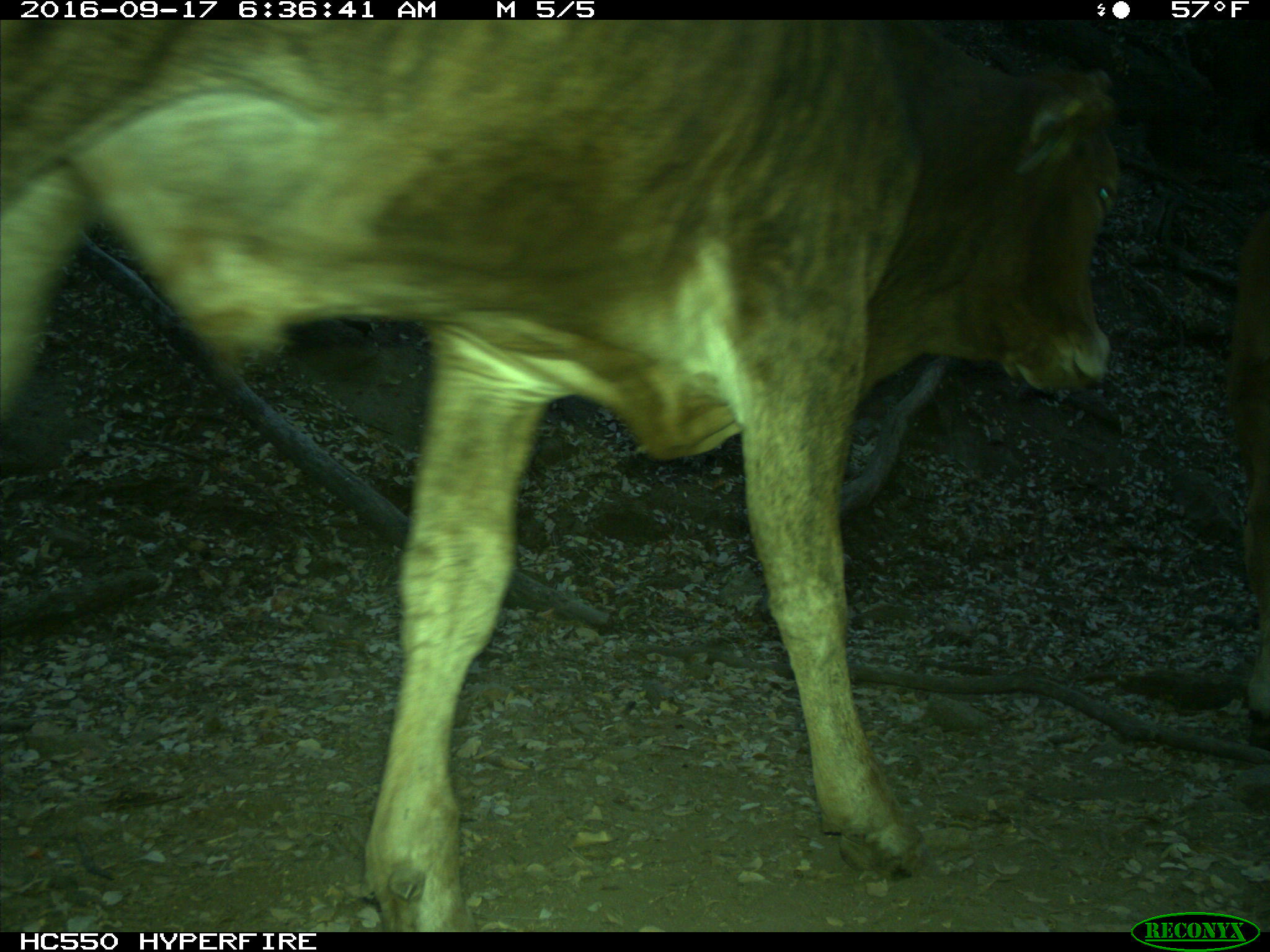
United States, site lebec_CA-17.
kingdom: Animalia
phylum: Chordata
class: Mammalia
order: Artiodactyla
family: Bovidae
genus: Bos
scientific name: Bos taurus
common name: domestic cow